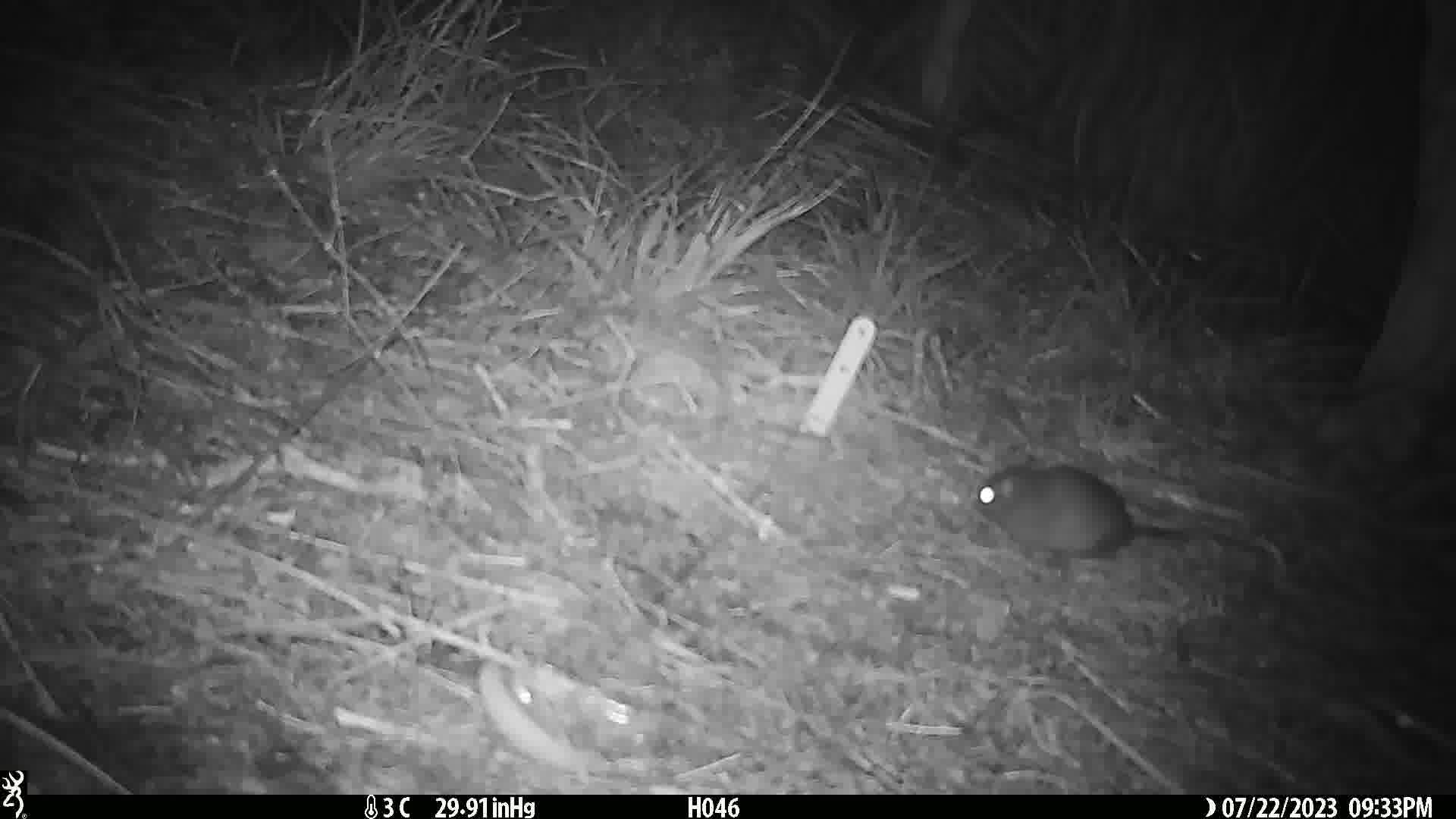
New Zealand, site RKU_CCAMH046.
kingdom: Animalia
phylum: Chordata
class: Mammalia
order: Rodentia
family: Muridae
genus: Rattus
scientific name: Rattus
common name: rat